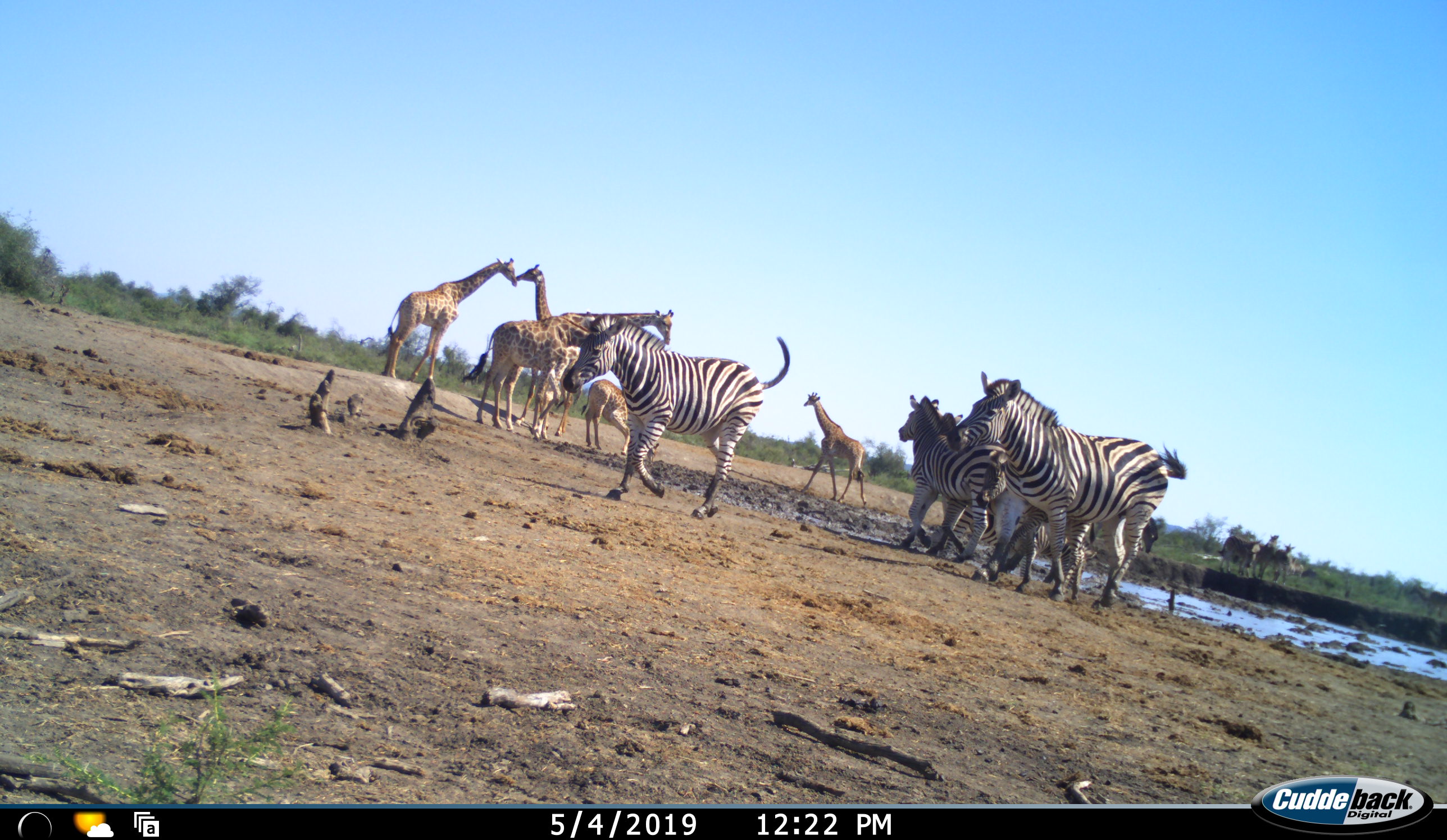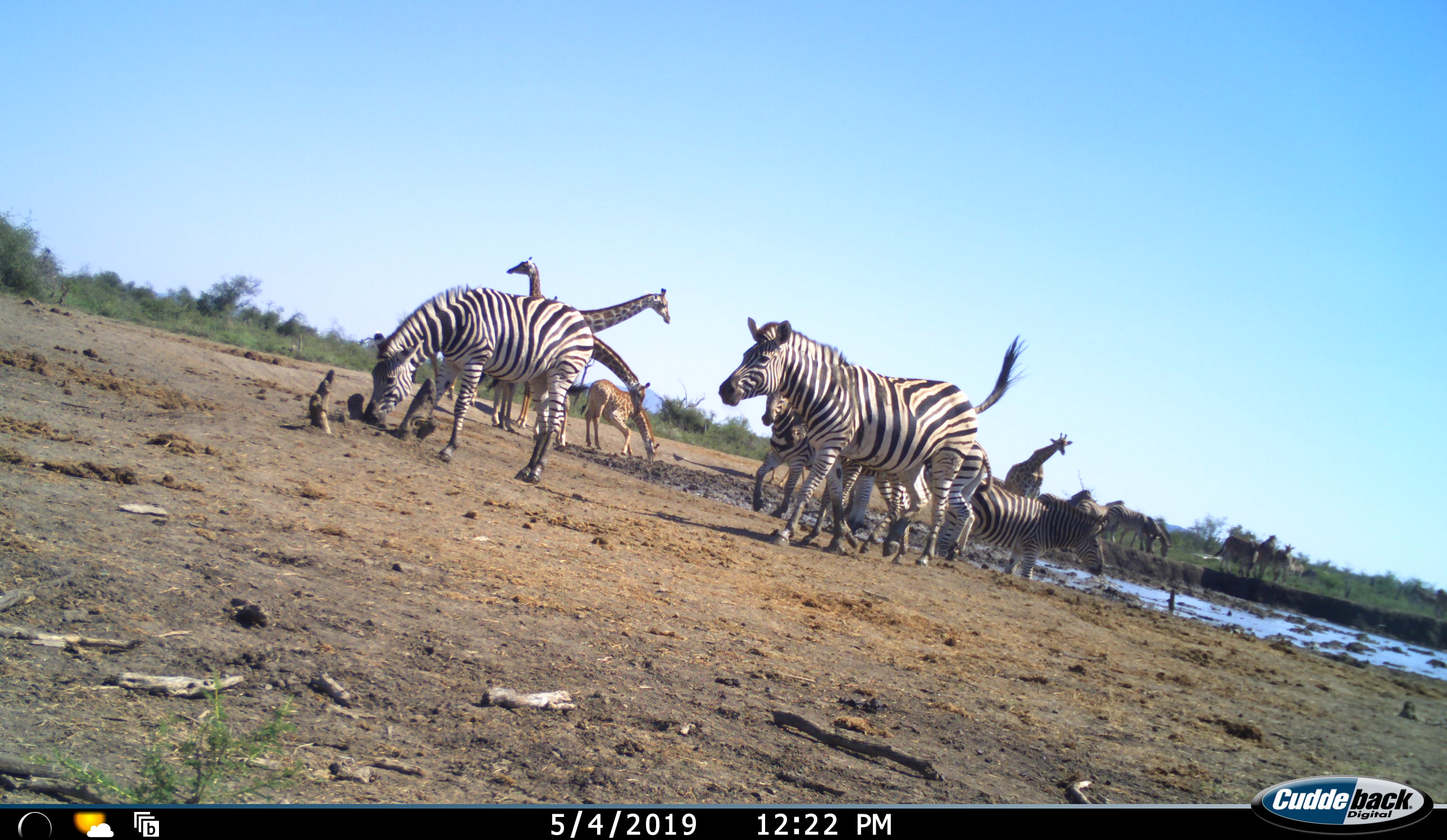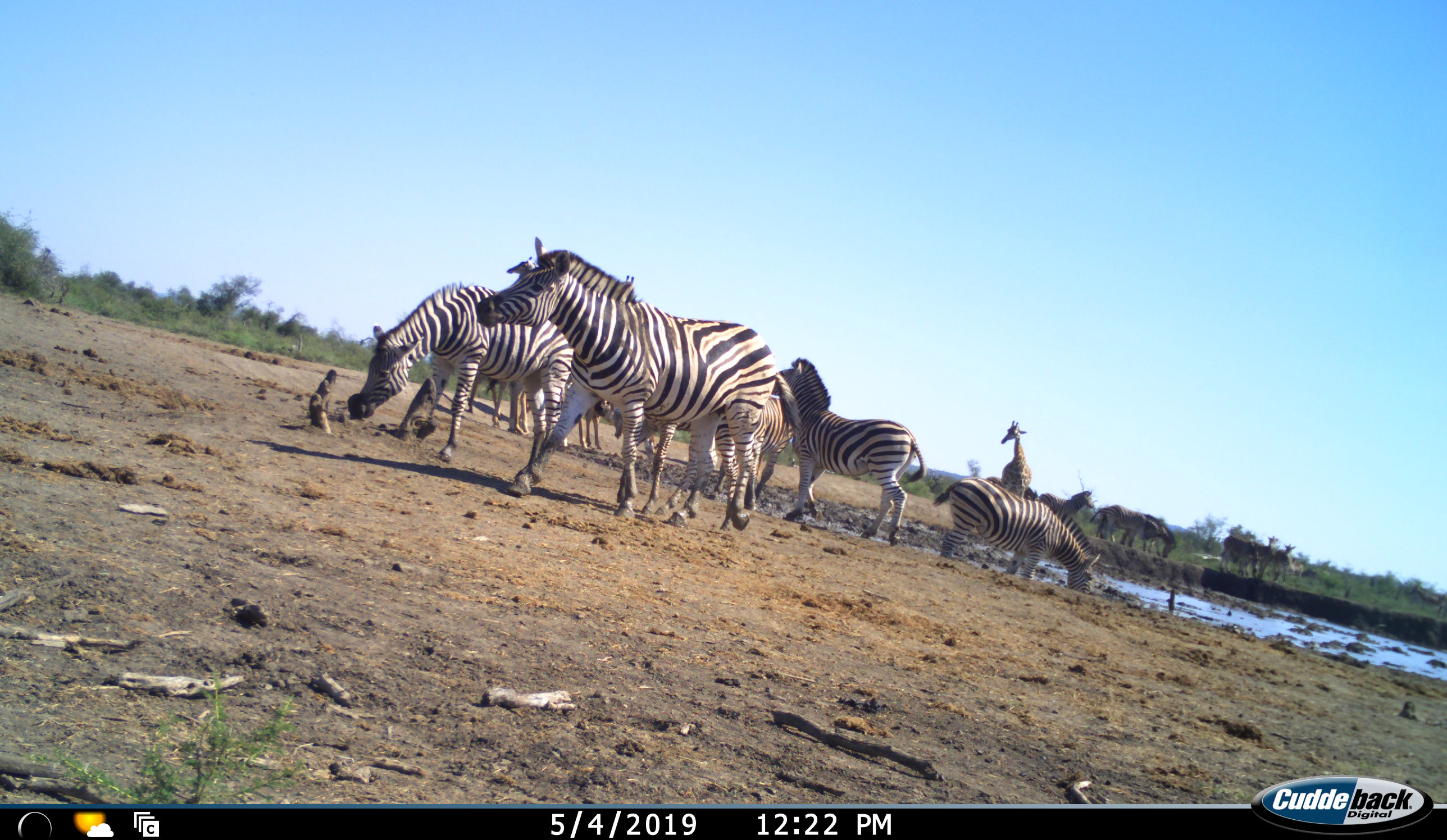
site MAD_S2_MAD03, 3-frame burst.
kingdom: Animalia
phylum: Chordata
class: Mammalia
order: Artiodactyla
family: Giraffidae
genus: Giraffa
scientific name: Giraffa camelopardalis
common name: giraffe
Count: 6.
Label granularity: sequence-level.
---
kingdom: Animalia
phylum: Chordata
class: Mammalia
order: Perissodactyla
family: Equidae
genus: Equus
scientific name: Equus quagga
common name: plains zebra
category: zebraplains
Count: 8.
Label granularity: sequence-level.